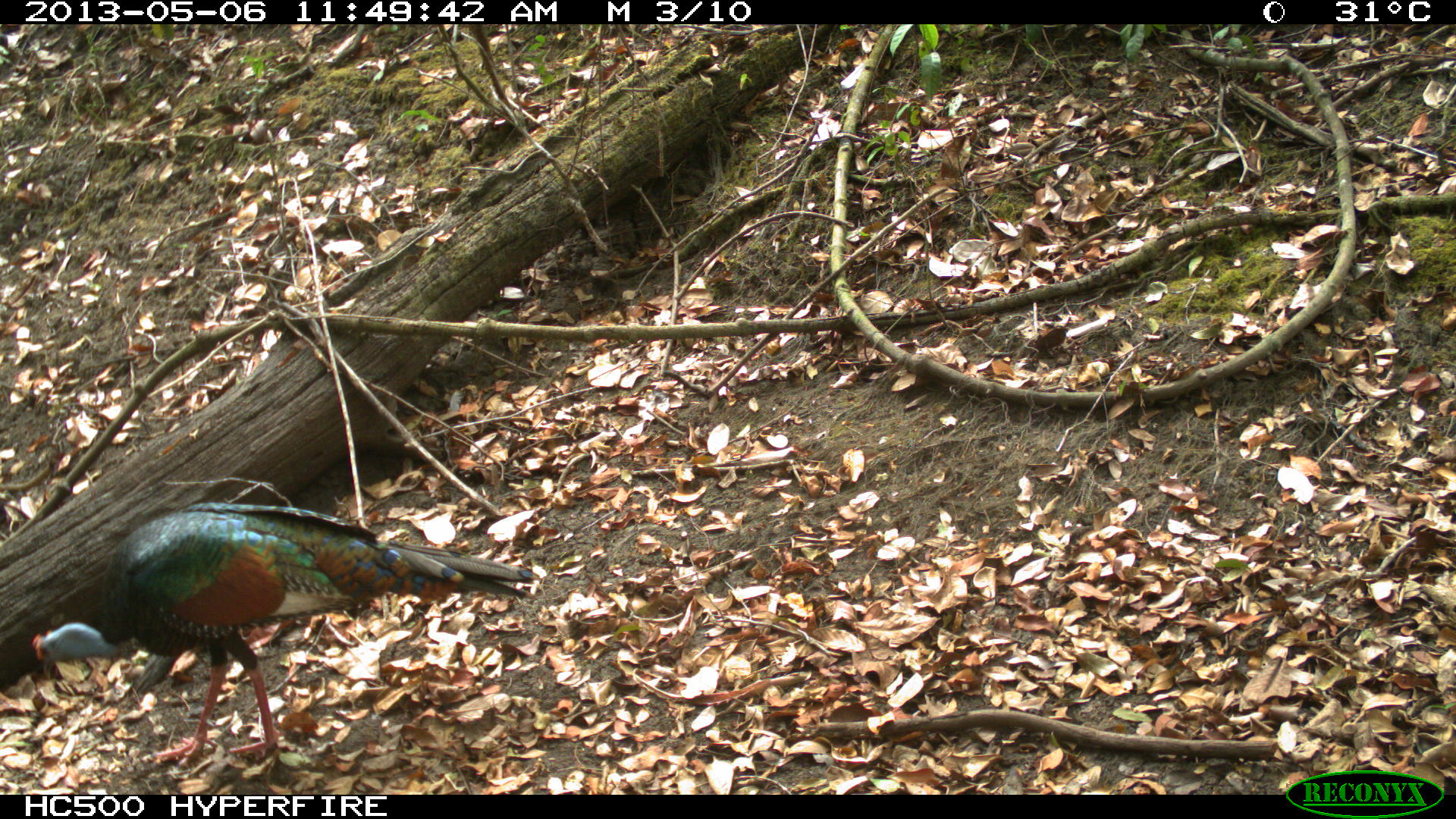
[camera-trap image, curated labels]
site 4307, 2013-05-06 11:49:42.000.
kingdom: Animalia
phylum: Chordata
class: Aves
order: Galliformes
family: Phasianidae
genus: Meleagris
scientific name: Meleagris ocellata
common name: ocellated turkey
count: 1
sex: male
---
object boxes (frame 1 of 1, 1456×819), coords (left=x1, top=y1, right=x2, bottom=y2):
meleagris ocellata: (left=30, top=501, right=539, bottom=763)